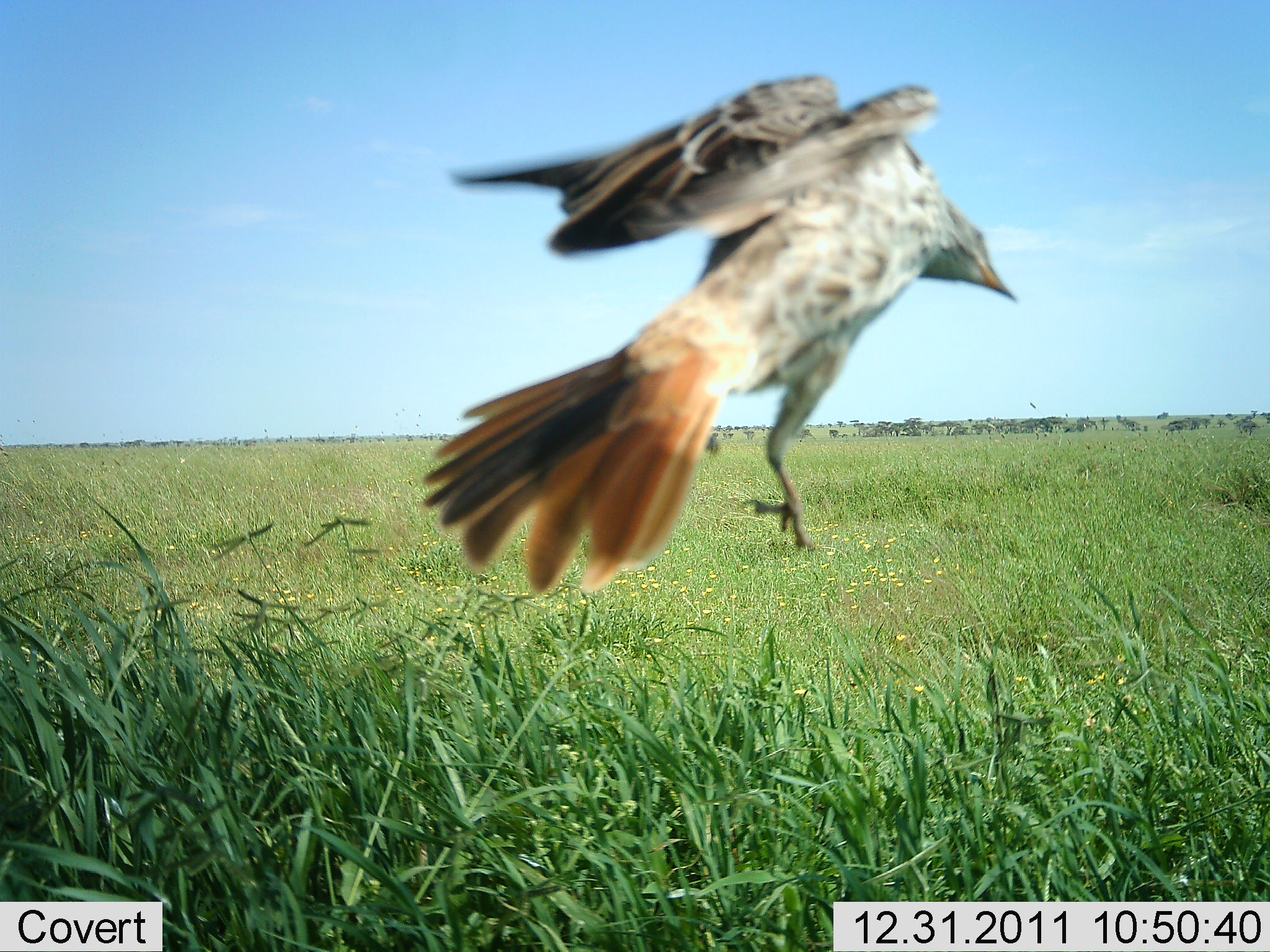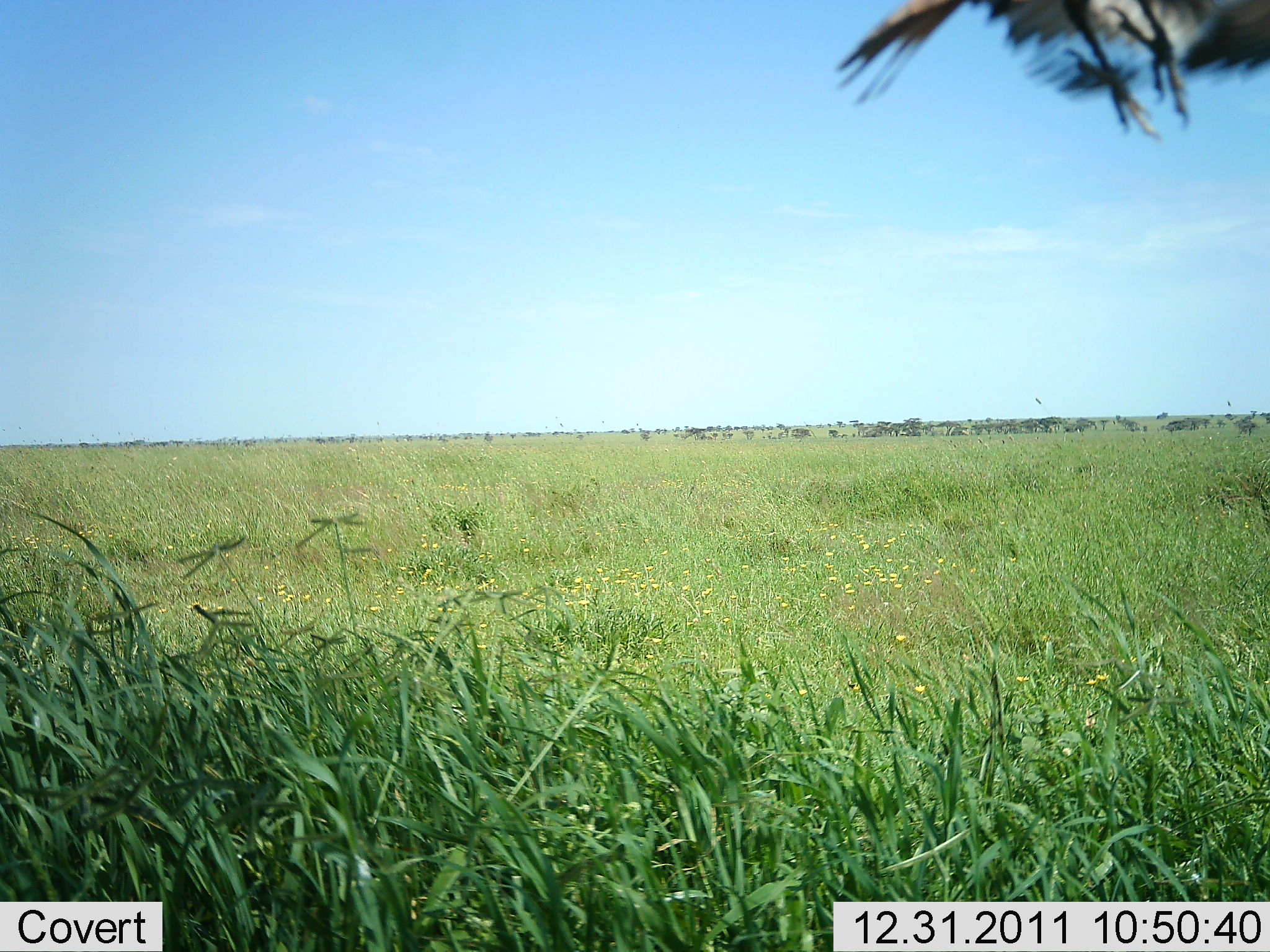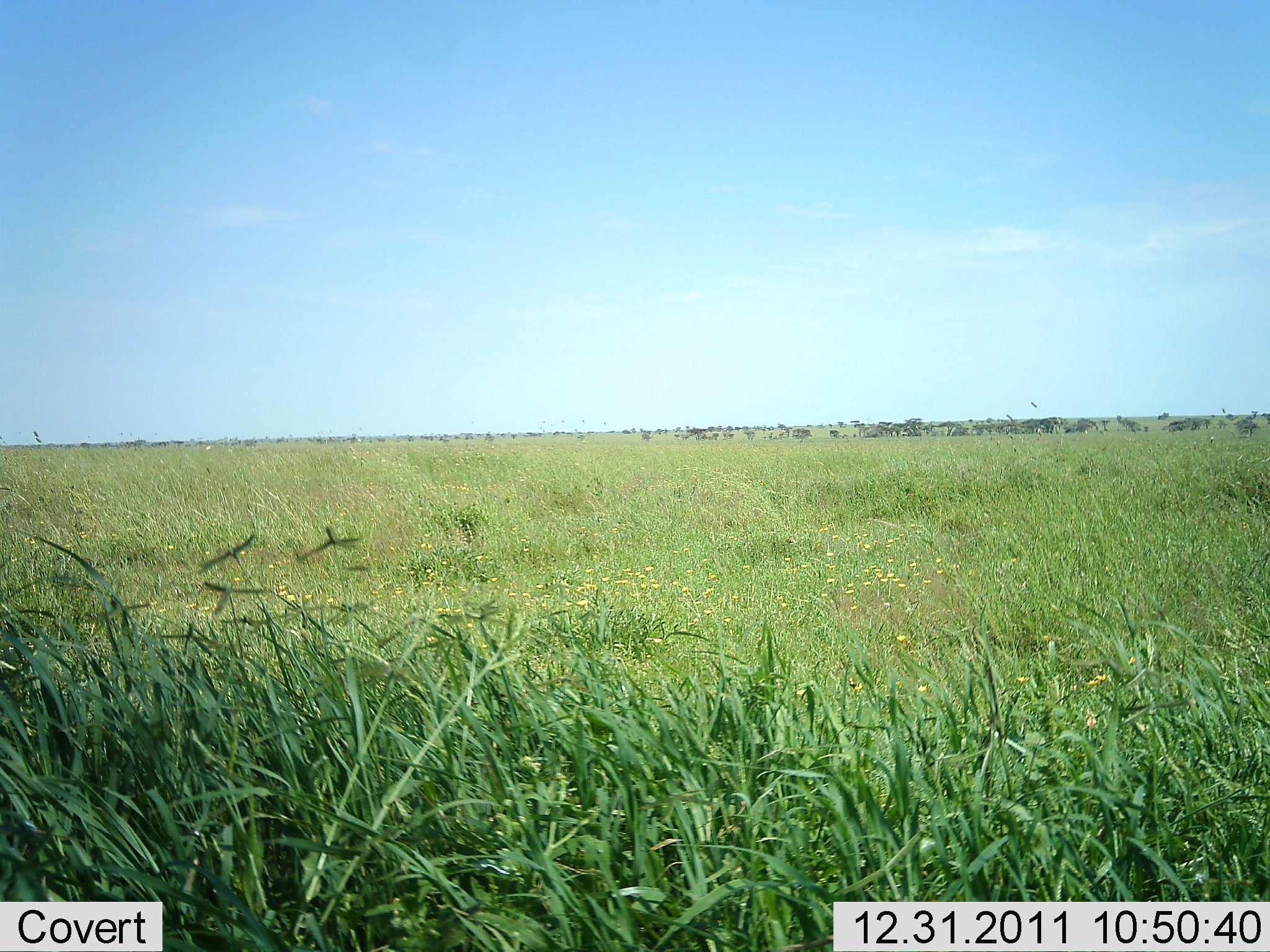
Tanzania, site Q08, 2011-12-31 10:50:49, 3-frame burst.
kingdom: Animalia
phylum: Chordata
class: Aves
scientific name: Aves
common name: bird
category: otherbird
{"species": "otherbird (bird) (Aves)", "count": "1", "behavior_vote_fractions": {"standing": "0%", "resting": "0%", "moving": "100%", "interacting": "0%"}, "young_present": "0%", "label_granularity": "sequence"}